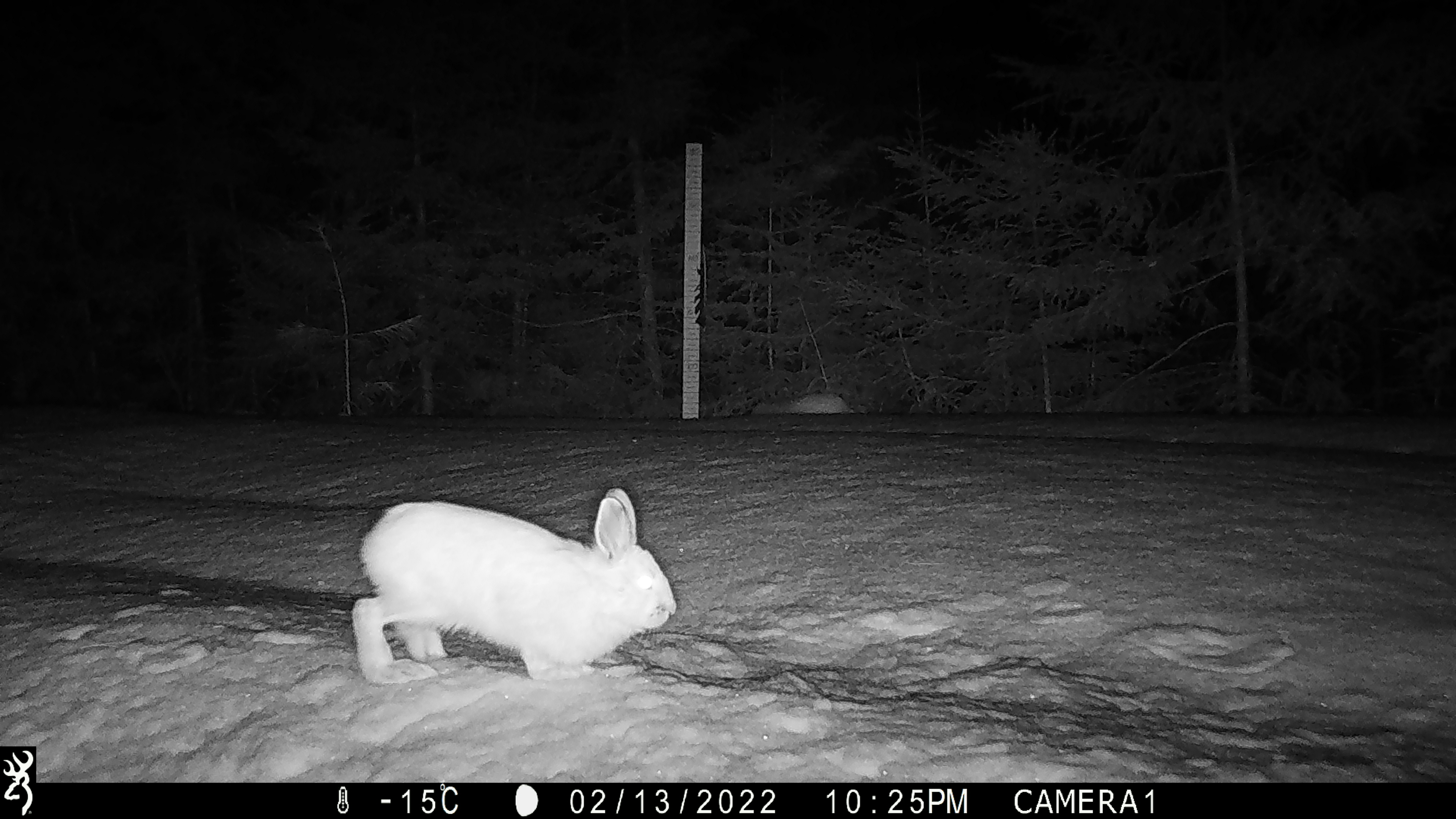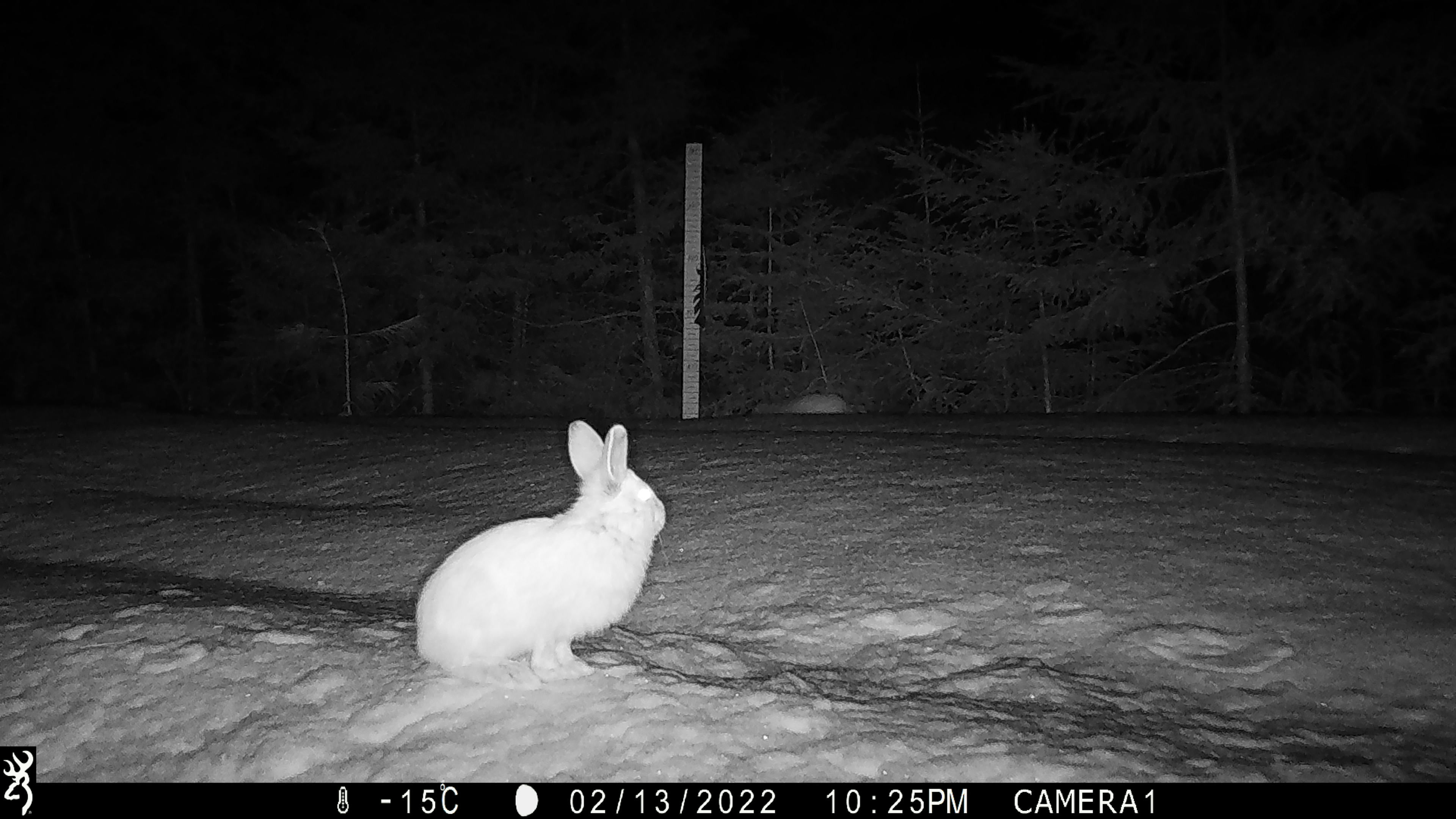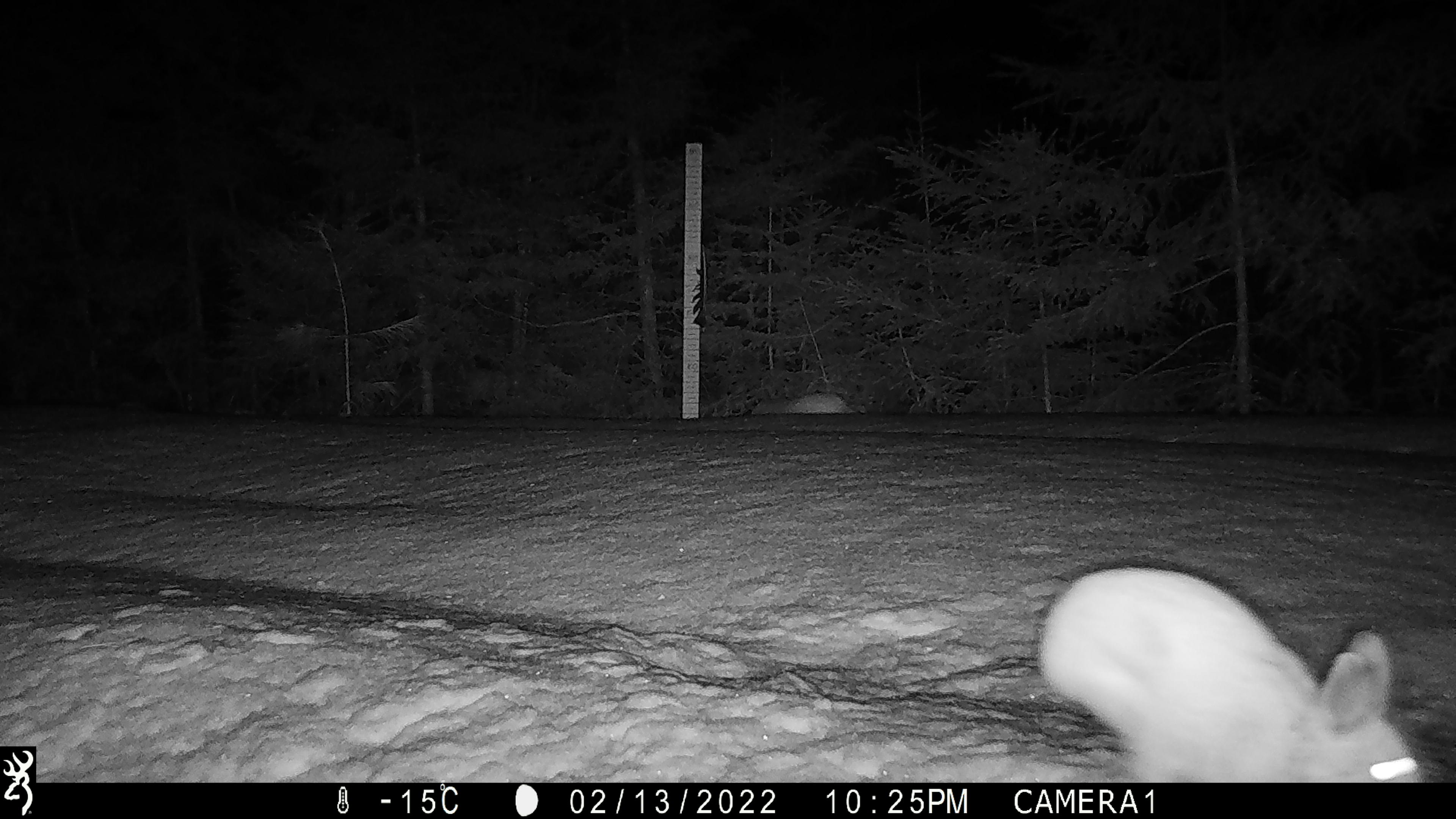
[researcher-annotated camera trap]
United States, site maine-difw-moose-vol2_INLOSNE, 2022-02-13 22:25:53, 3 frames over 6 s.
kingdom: Animalia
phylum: Chordata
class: Mammalia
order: Lagomorpha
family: Leporidae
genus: Lepus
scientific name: Lepus americanus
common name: snowshoe hare